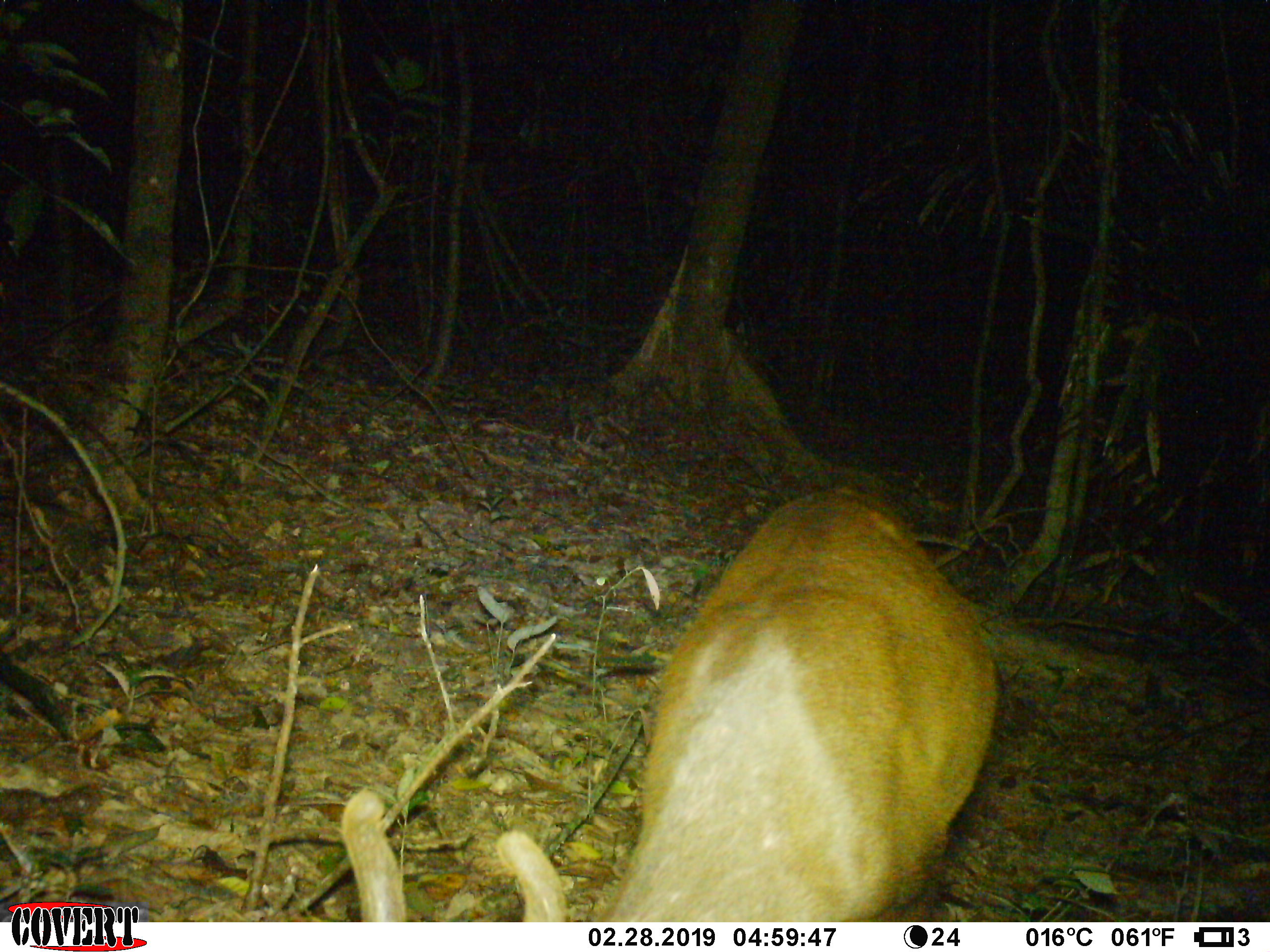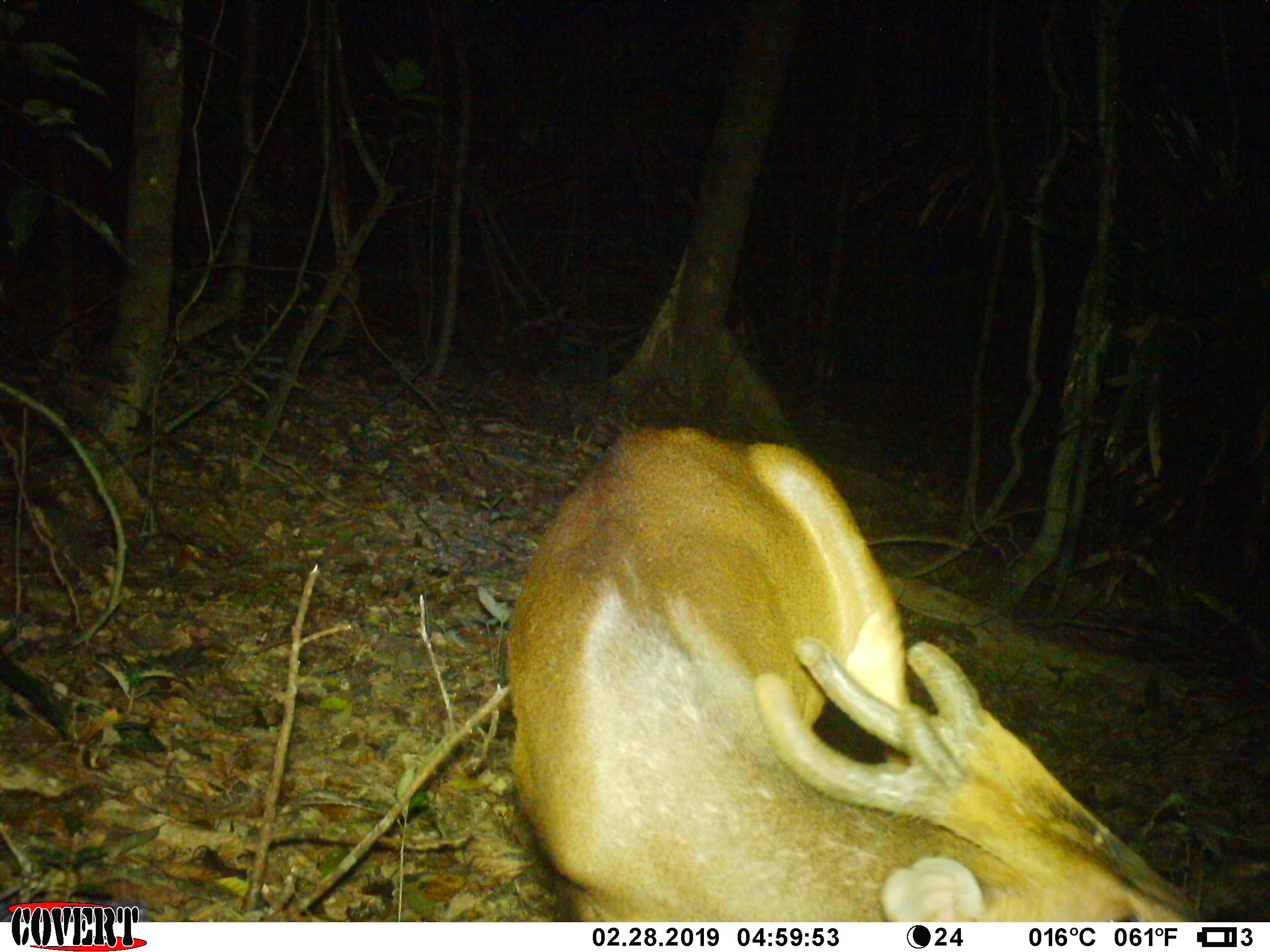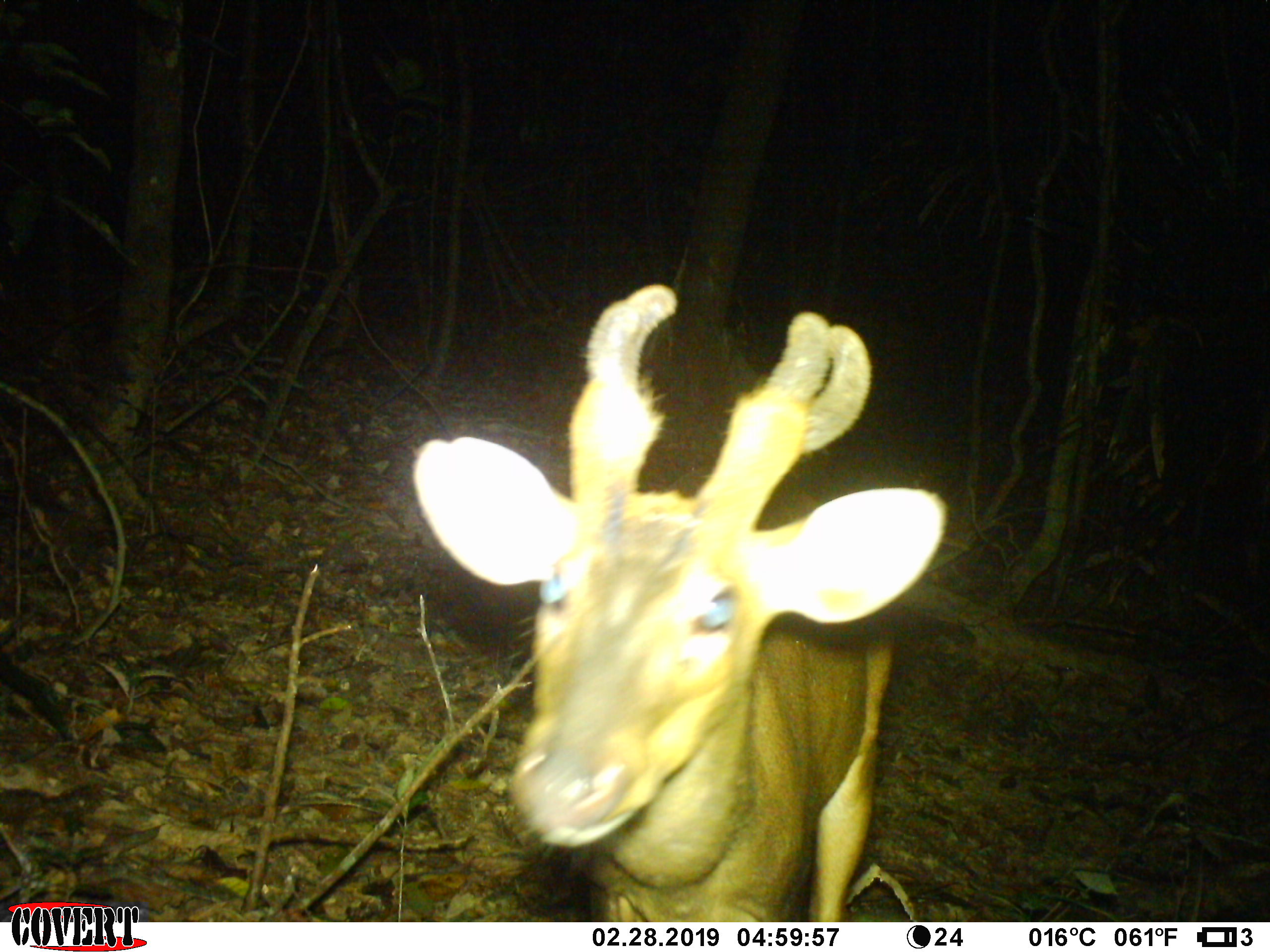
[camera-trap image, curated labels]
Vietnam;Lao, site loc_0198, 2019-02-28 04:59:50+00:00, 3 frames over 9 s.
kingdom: Animalia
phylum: Chordata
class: Mammalia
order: Artiodactyla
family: Cervidae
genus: Muntiacus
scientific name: Muntiacus vuquangensis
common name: large-antlered muntjac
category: large antlered muntjac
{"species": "large antlered muntjac (large-antlered muntjac) (Muntiacus vuquangensis)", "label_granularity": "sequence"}